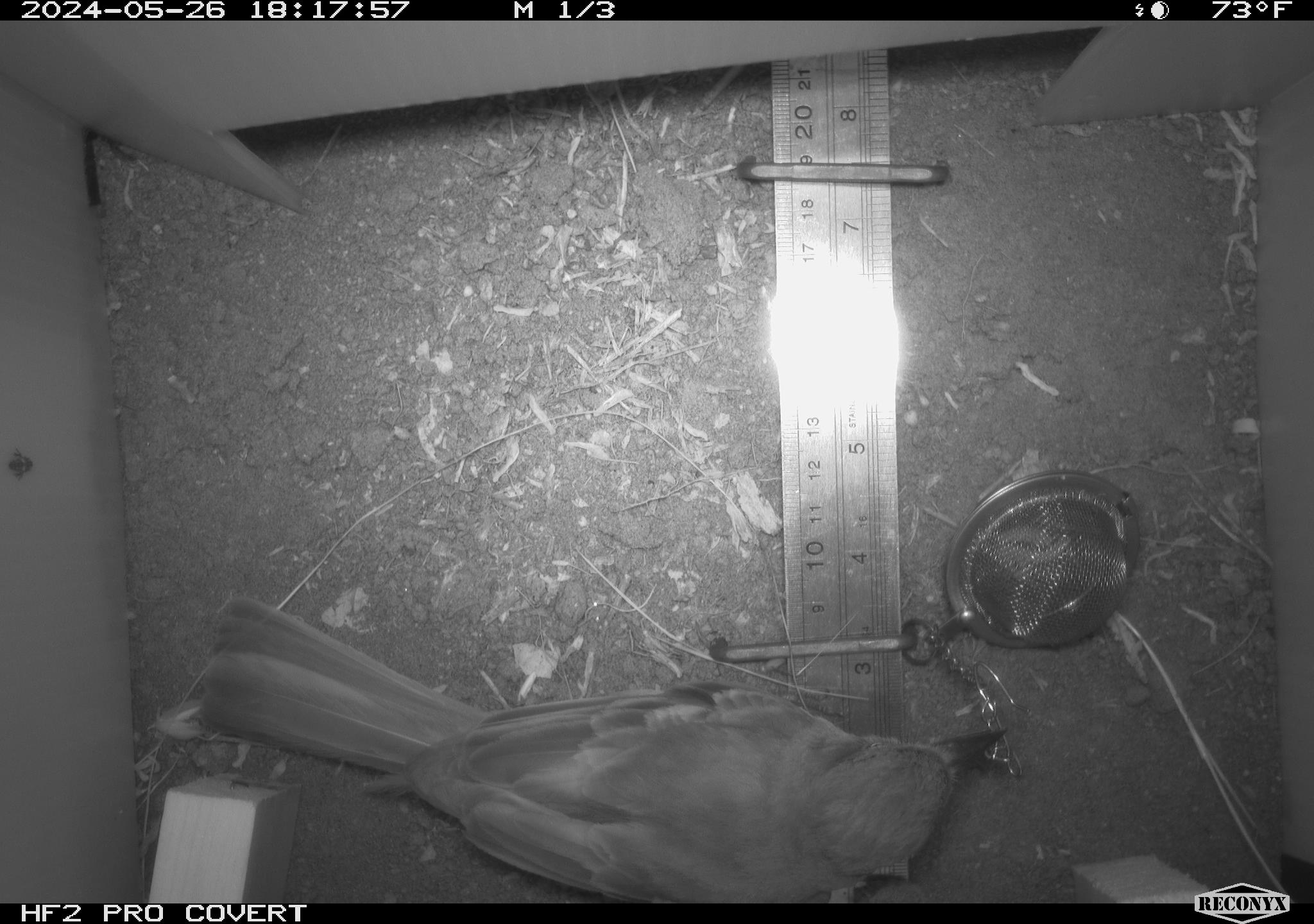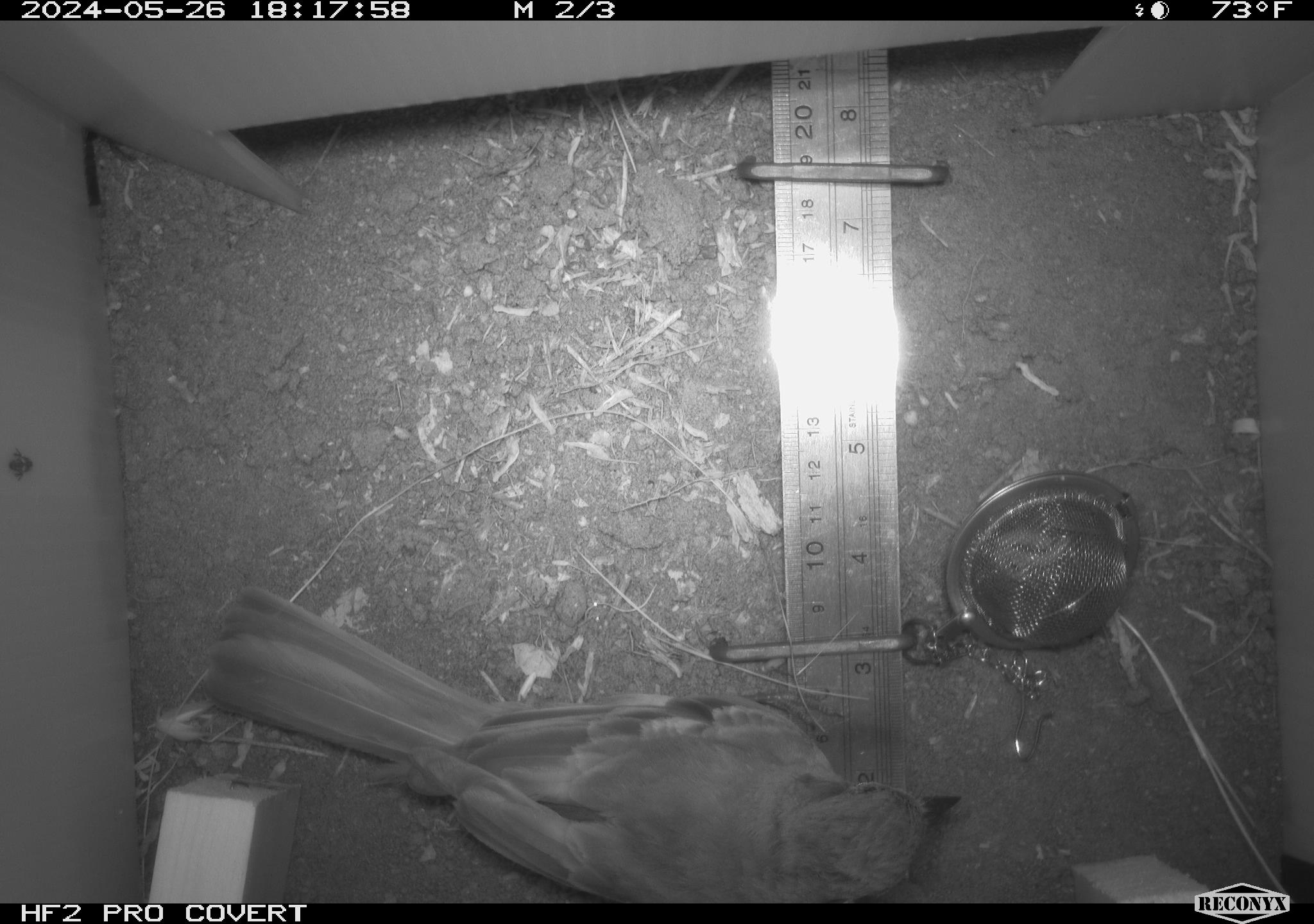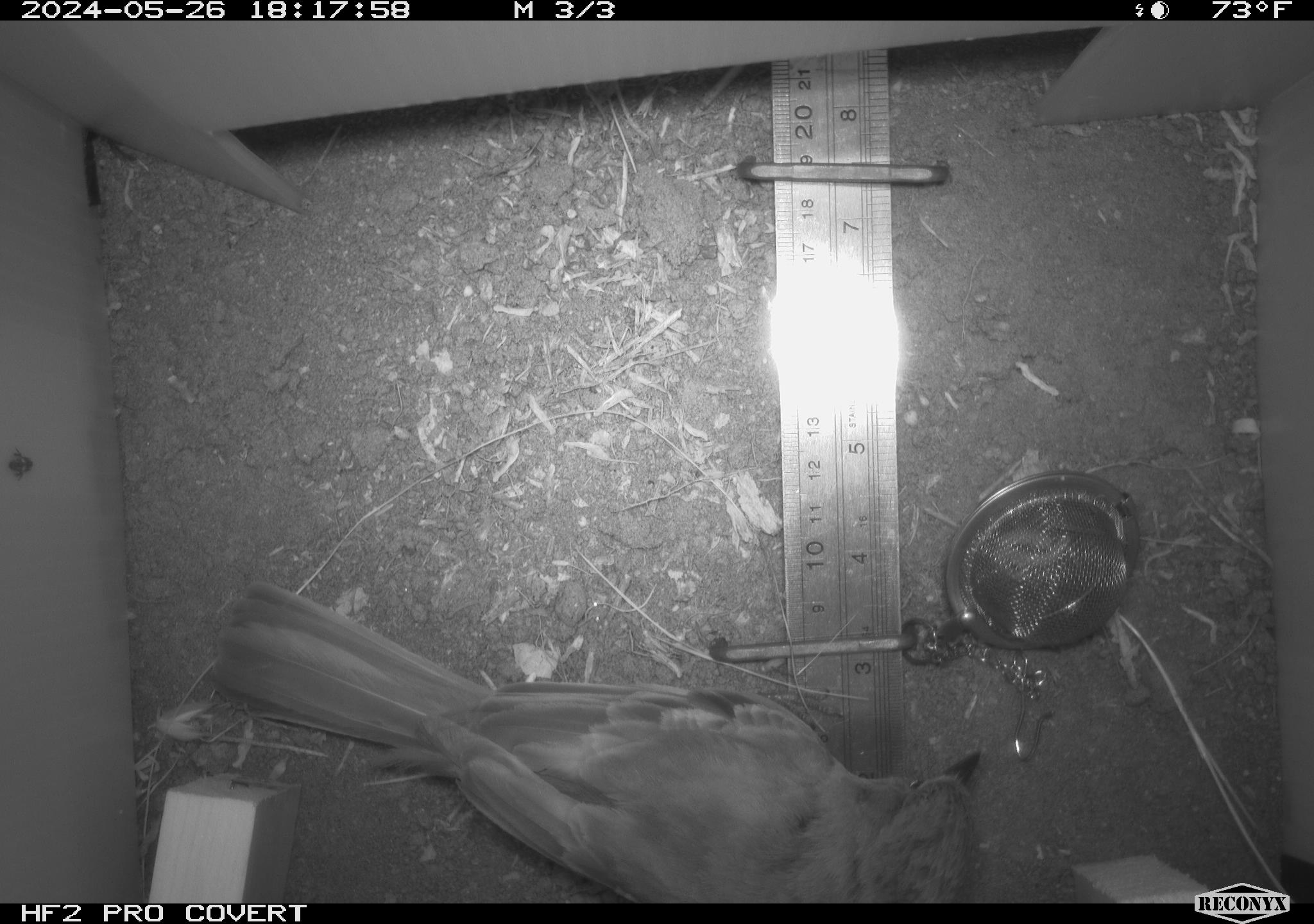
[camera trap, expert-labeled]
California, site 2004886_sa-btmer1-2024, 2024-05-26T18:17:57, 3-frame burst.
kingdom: Animalia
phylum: Chordata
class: Aves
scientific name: Aves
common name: bird